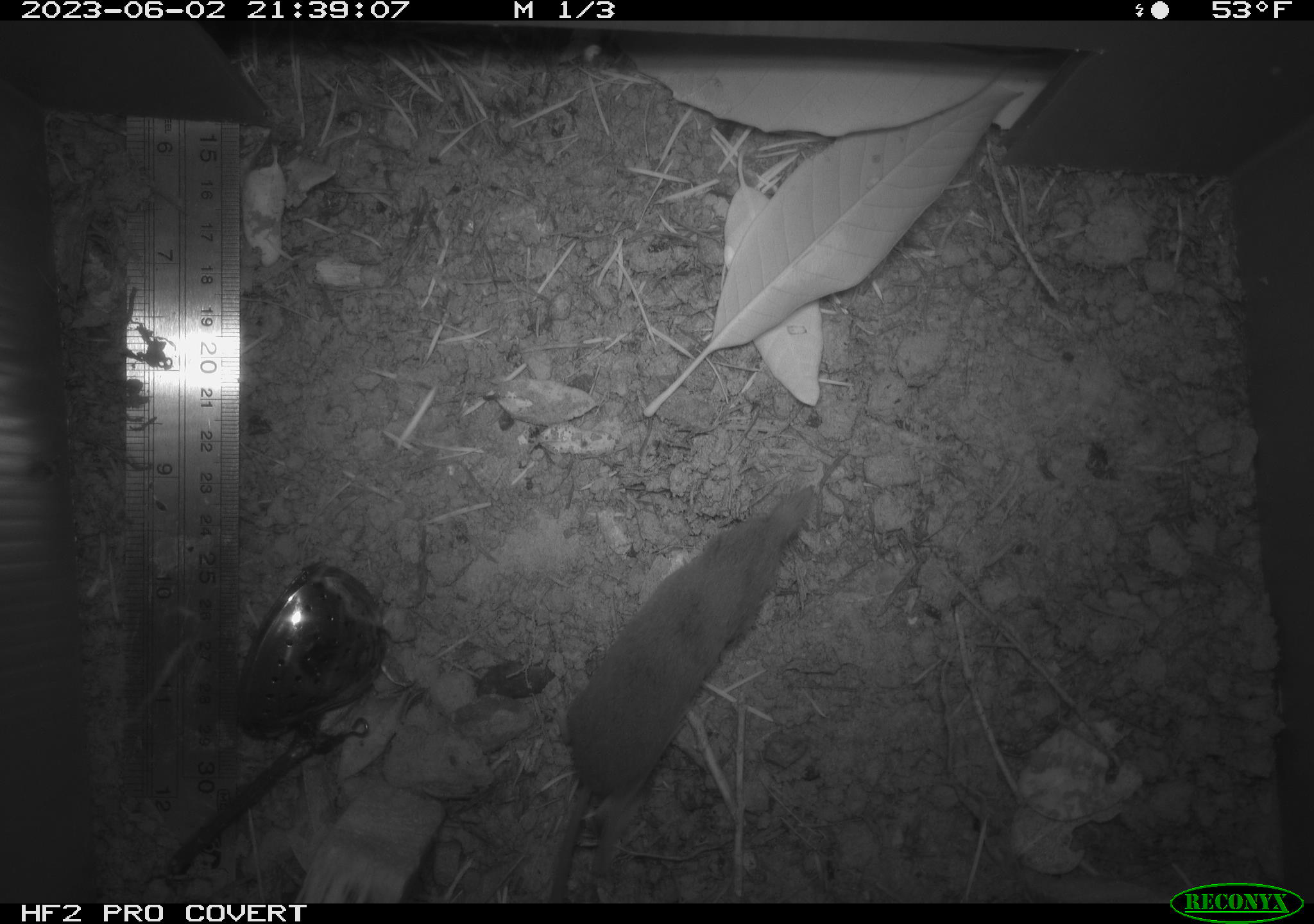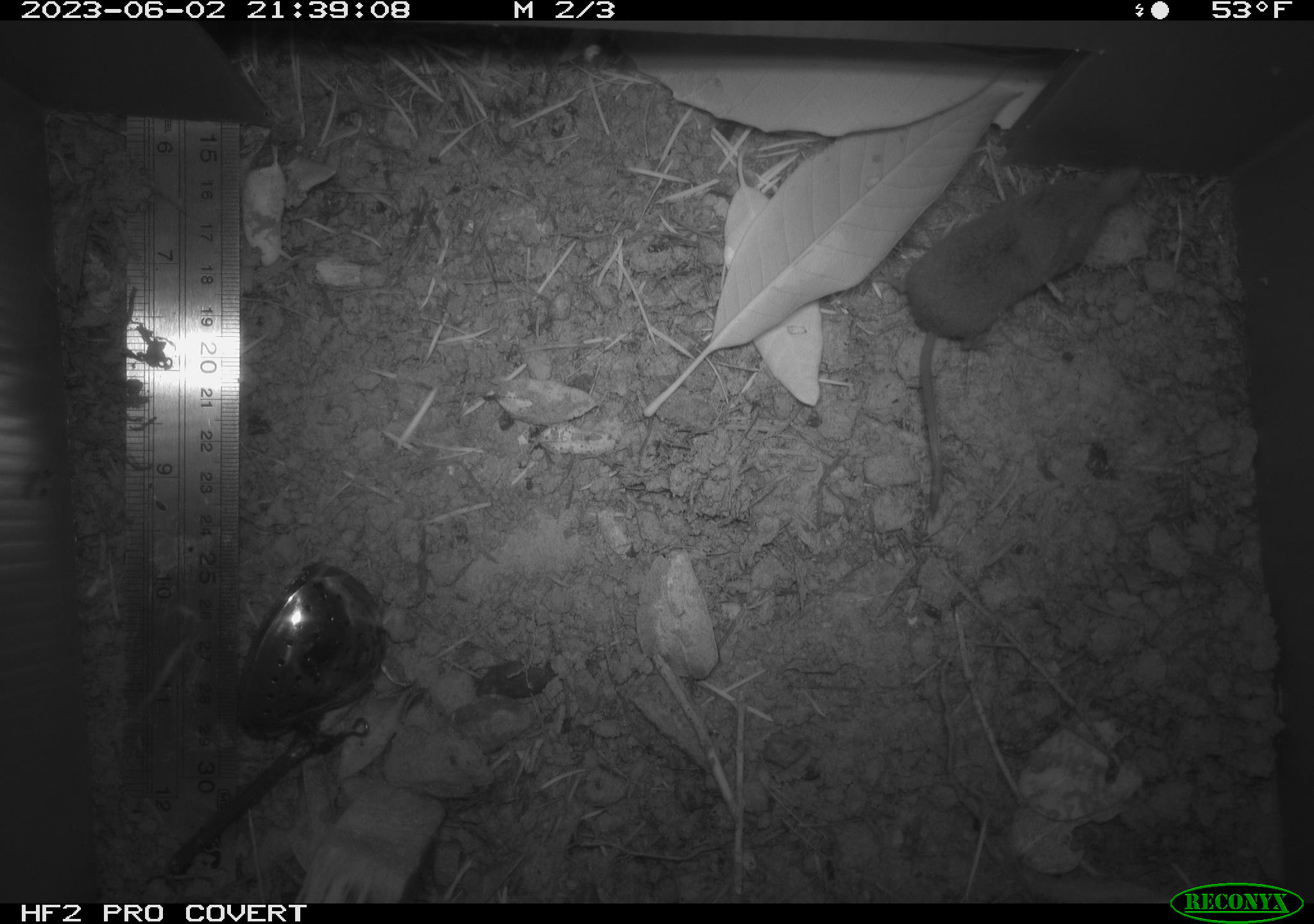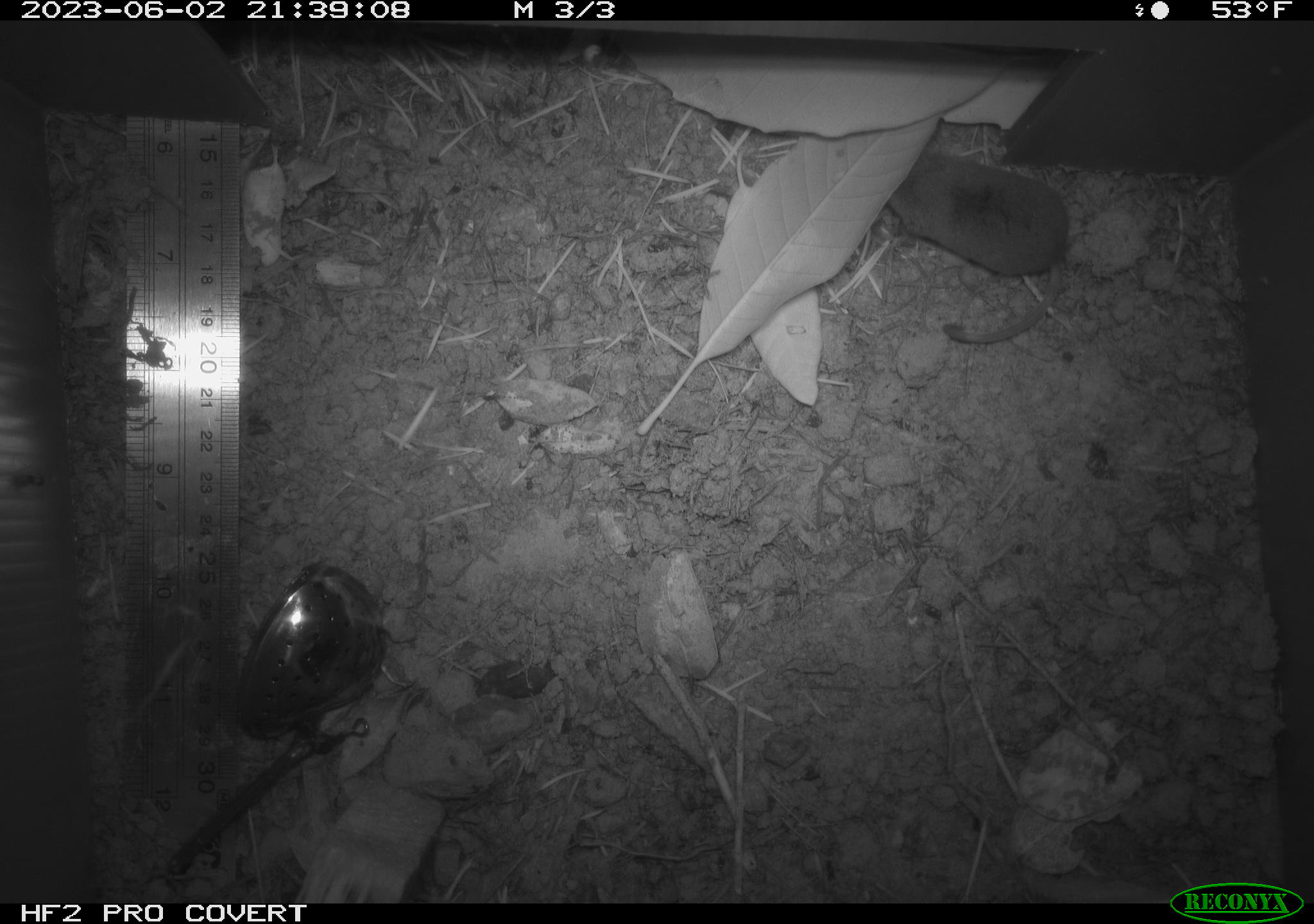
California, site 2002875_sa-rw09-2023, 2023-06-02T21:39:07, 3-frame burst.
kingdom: Animalia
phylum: Chordata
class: Mammalia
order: Eulipotyphla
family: Soricidae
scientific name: Soricidae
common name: shrews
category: soricidae family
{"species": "soricidae family (shrews) (Soricidae)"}